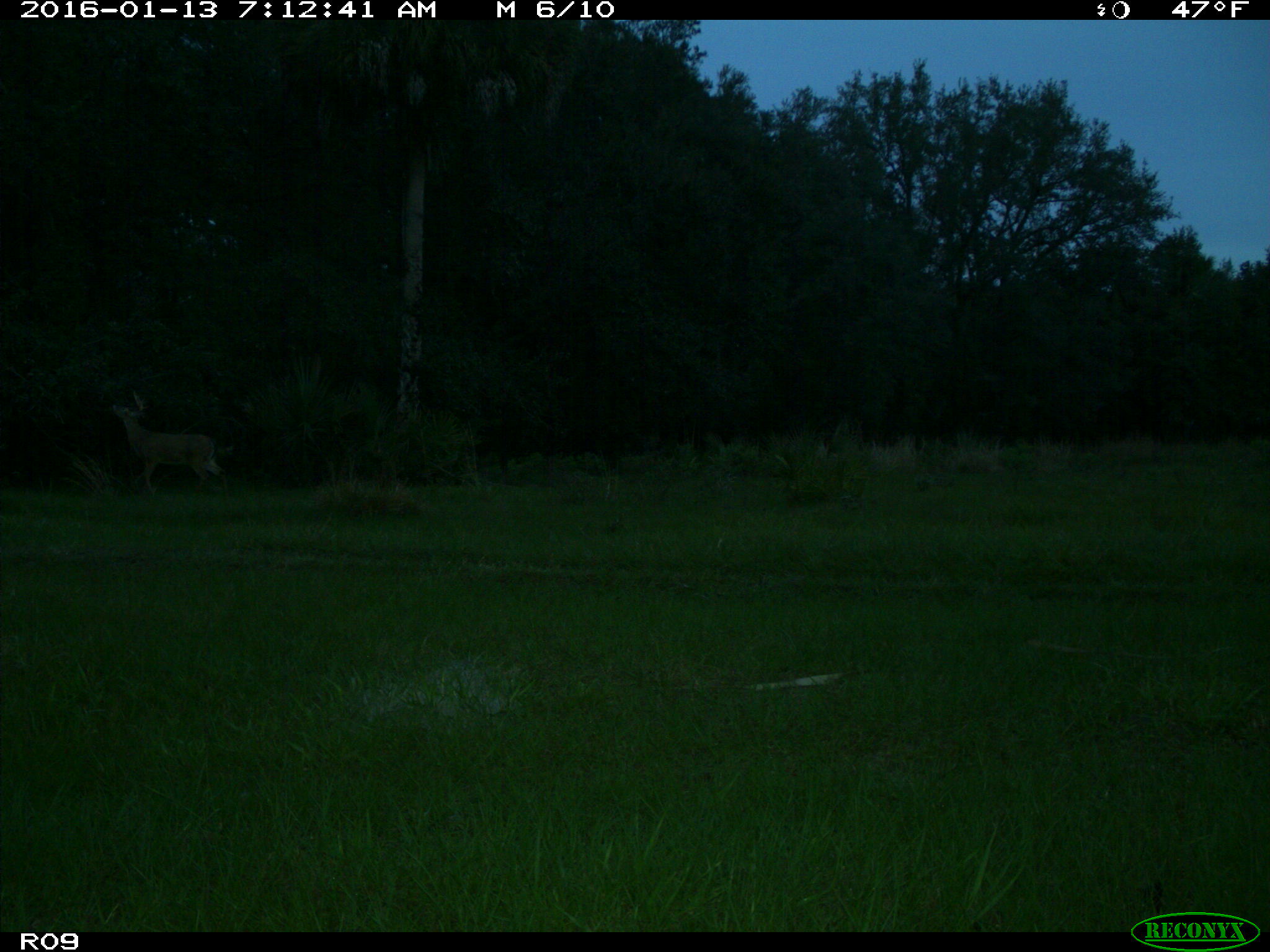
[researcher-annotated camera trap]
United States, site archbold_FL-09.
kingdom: Animalia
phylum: Chordata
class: Mammalia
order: Artiodactyla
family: Cervidae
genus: Odocoileus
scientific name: Odocoileus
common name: deer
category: unidentified deer